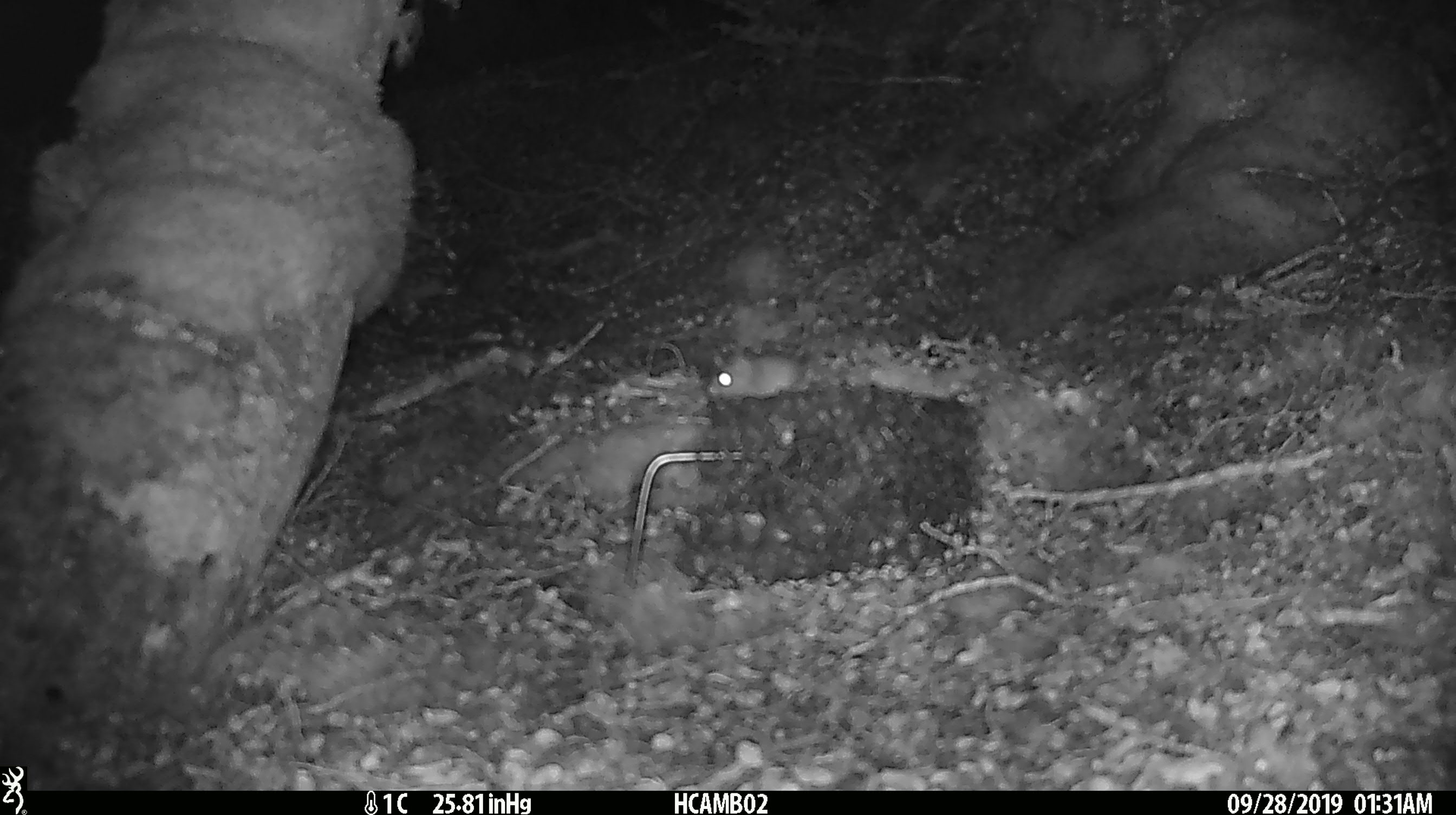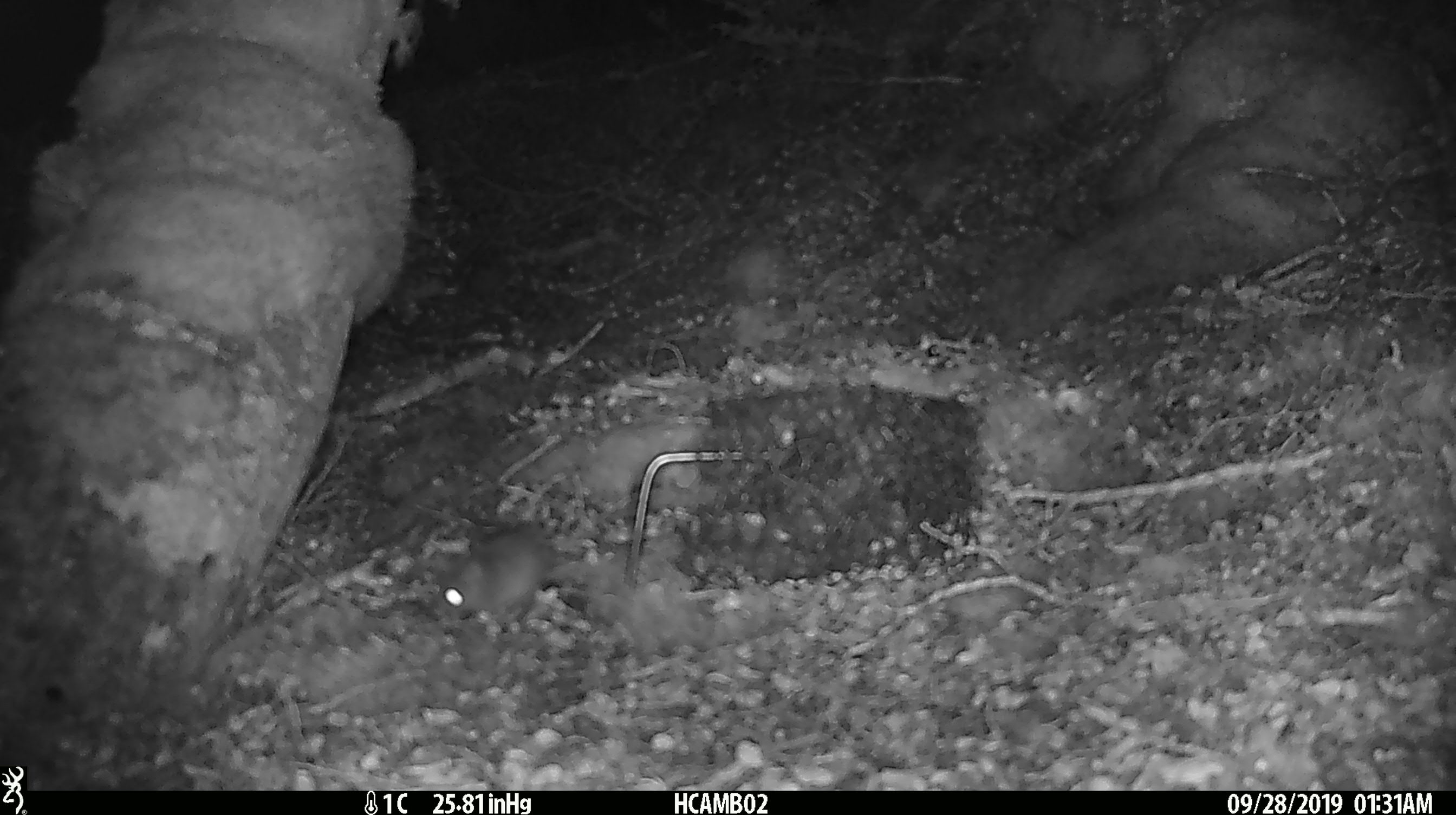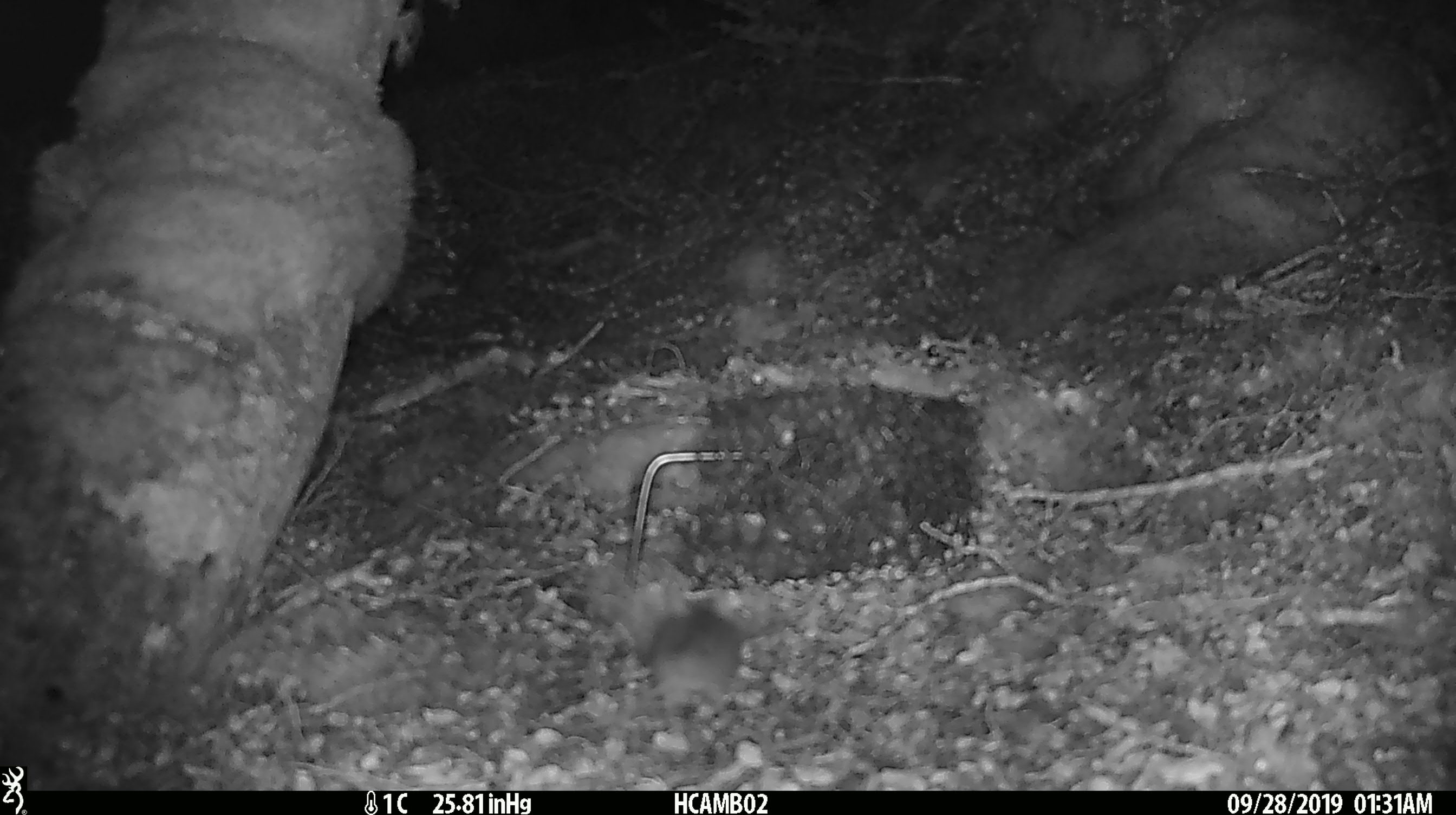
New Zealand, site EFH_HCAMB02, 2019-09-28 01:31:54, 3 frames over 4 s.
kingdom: Animalia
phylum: Chordata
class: Mammalia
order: Rodentia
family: Muridae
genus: Mus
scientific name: Mus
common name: mouse